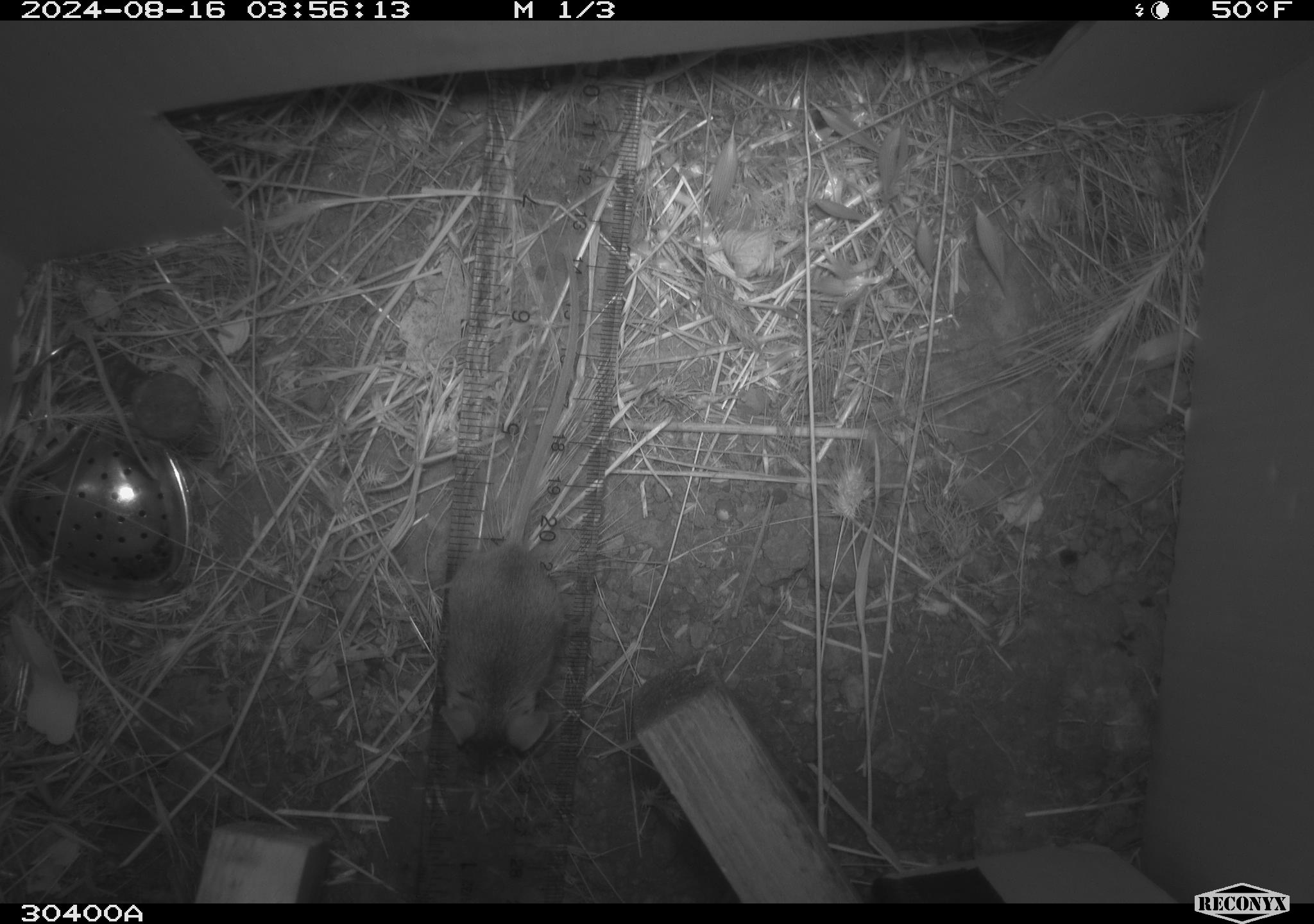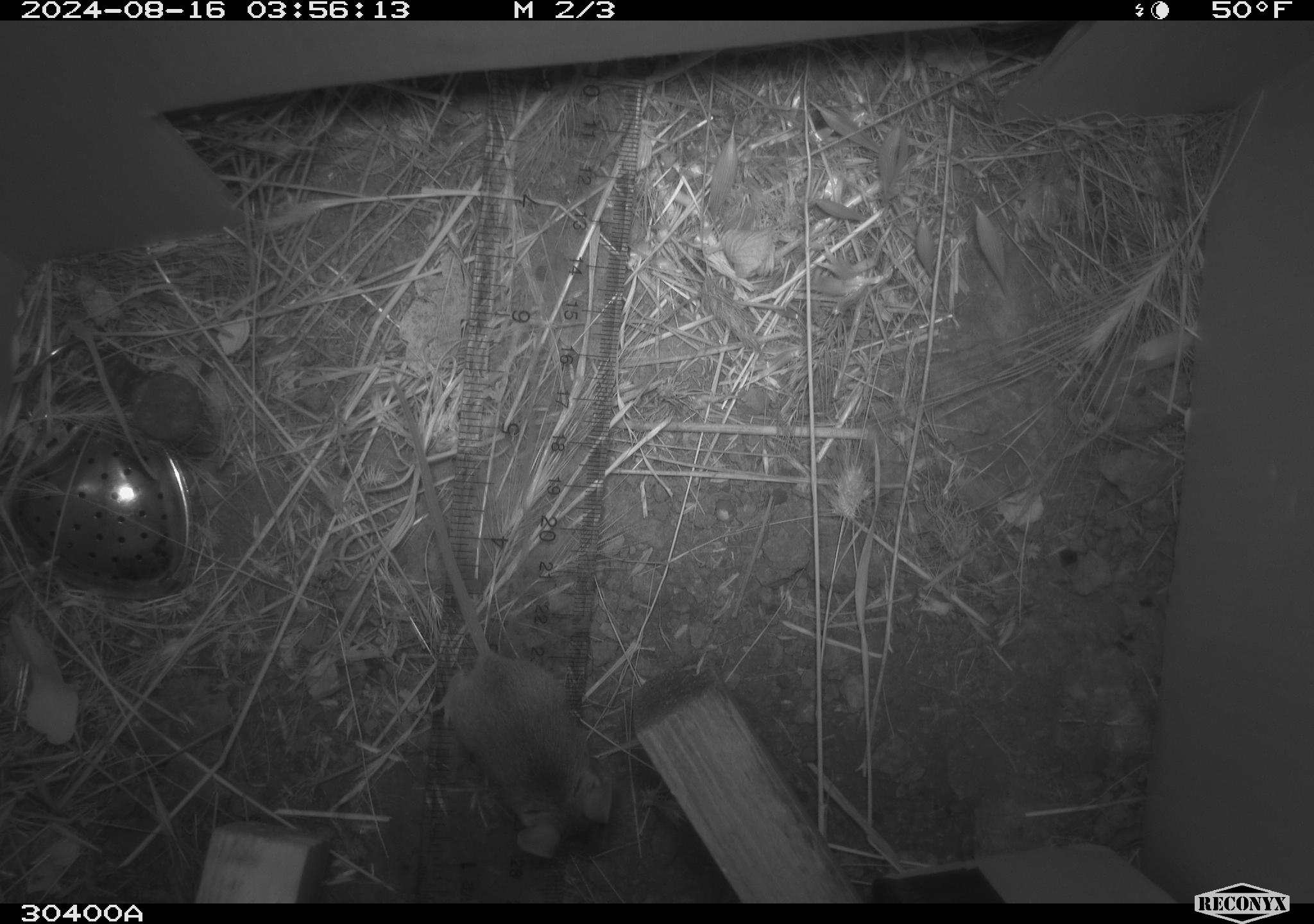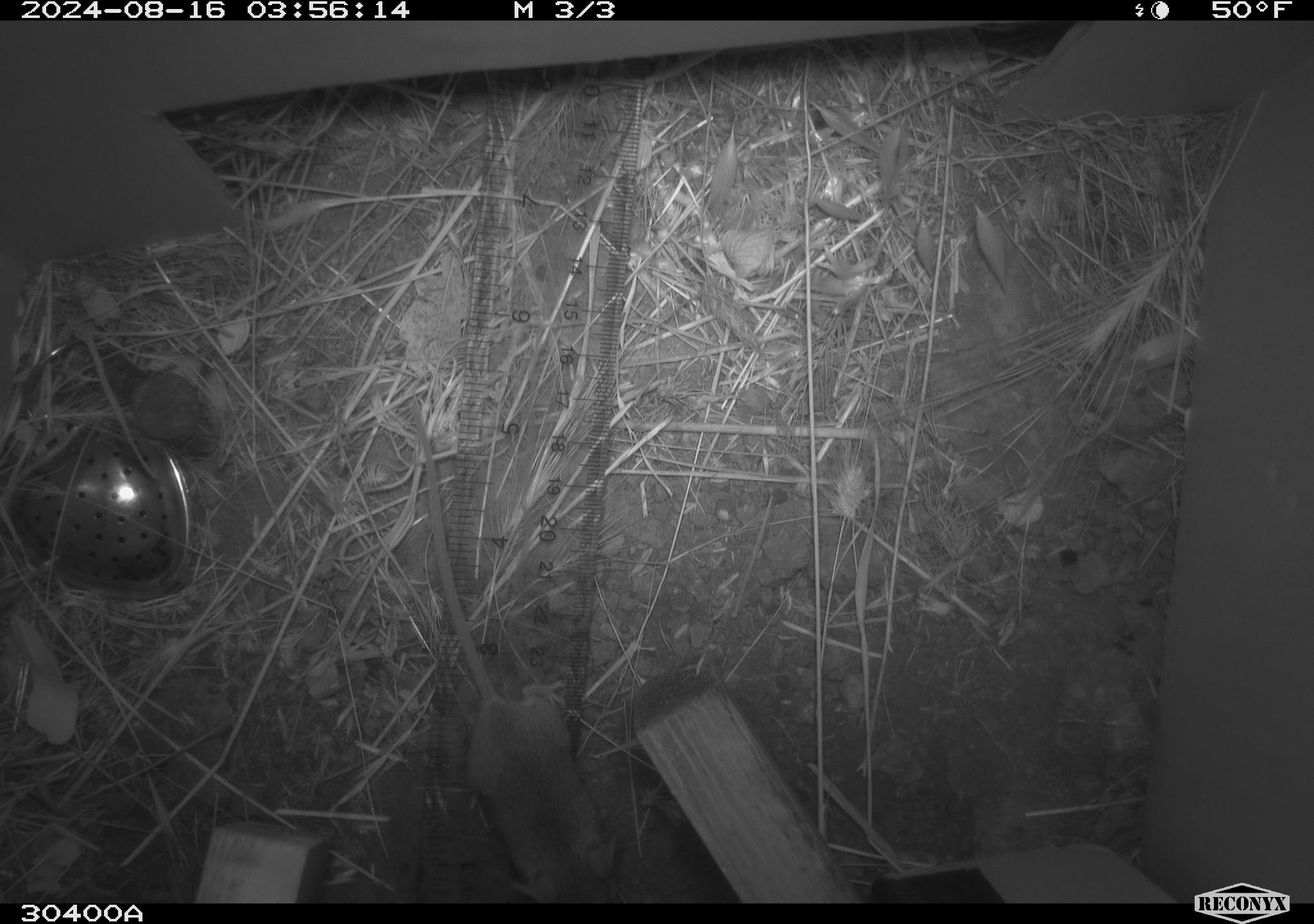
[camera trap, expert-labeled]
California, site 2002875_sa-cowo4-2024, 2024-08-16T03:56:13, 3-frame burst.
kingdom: Animalia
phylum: Chordata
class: Mammalia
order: Rodentia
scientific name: Rodentia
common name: mouse species